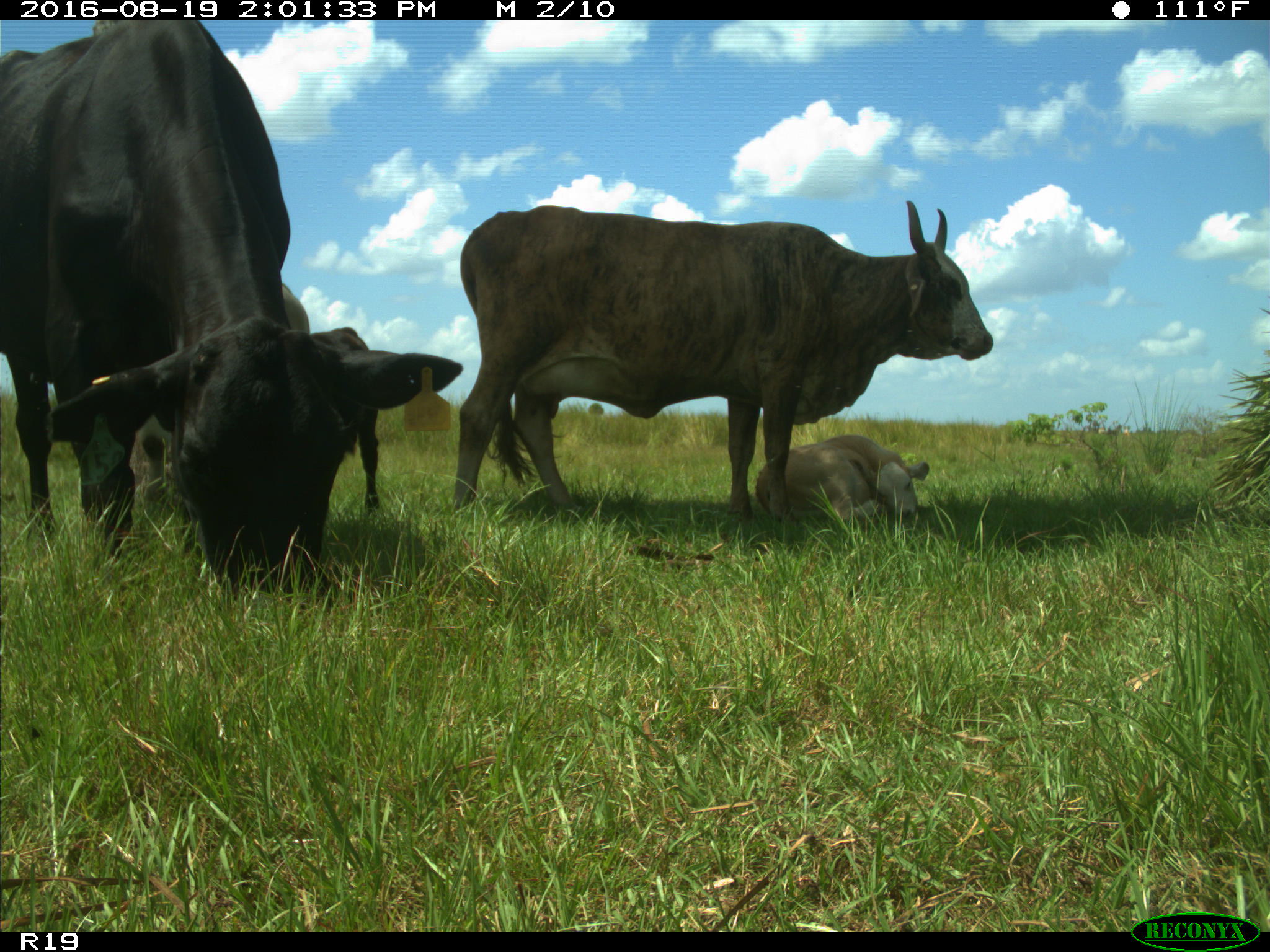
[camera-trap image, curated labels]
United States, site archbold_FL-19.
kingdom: Animalia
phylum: Chordata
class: Mammalia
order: Artiodactyla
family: Bovidae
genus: Bos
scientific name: Bos taurus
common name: domestic cow